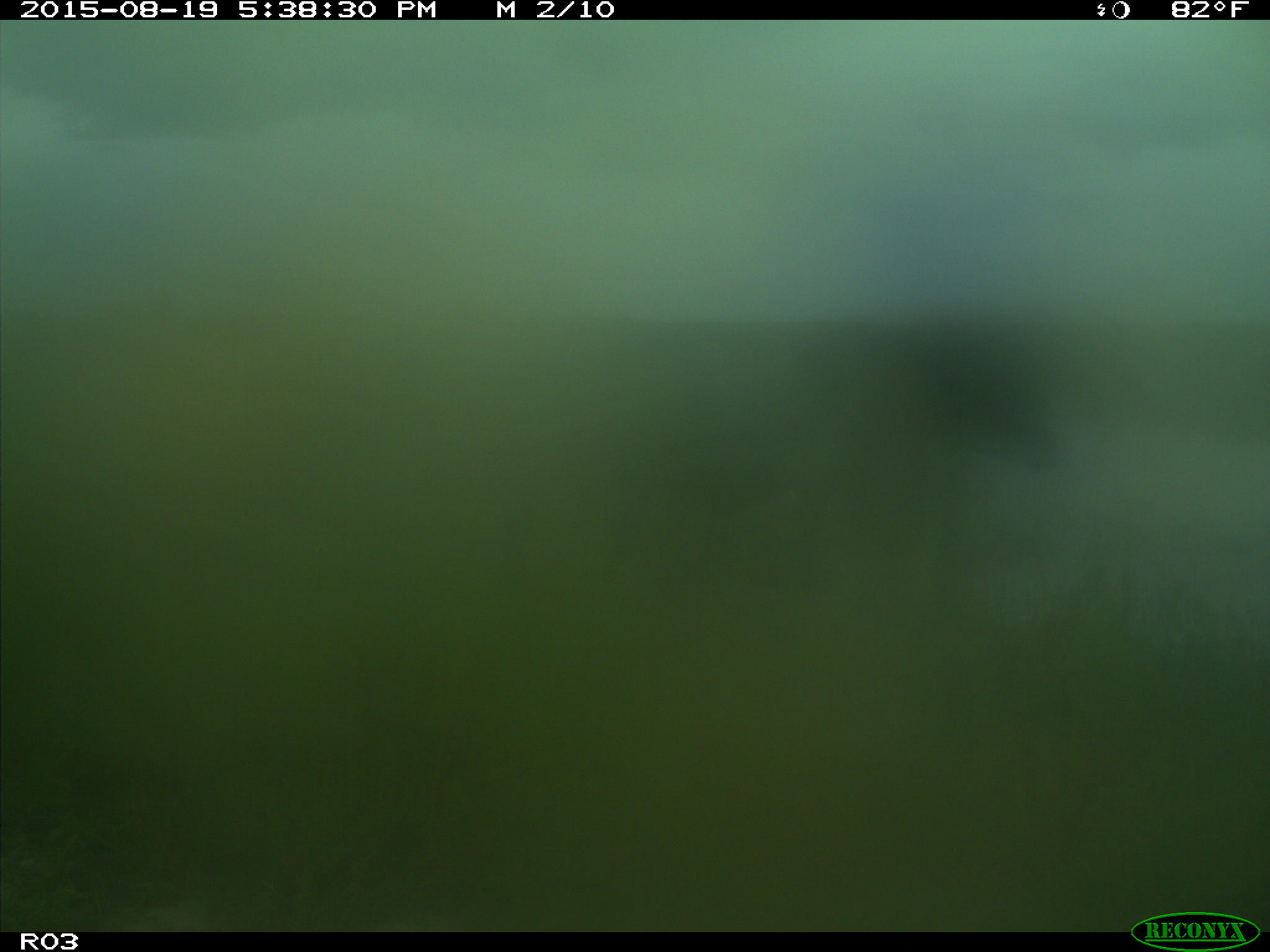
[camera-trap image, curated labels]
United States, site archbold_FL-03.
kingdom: Animalia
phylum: Chordata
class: Mammalia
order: Artiodactyla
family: Bovidae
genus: Bos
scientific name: Bos taurus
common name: domestic cow